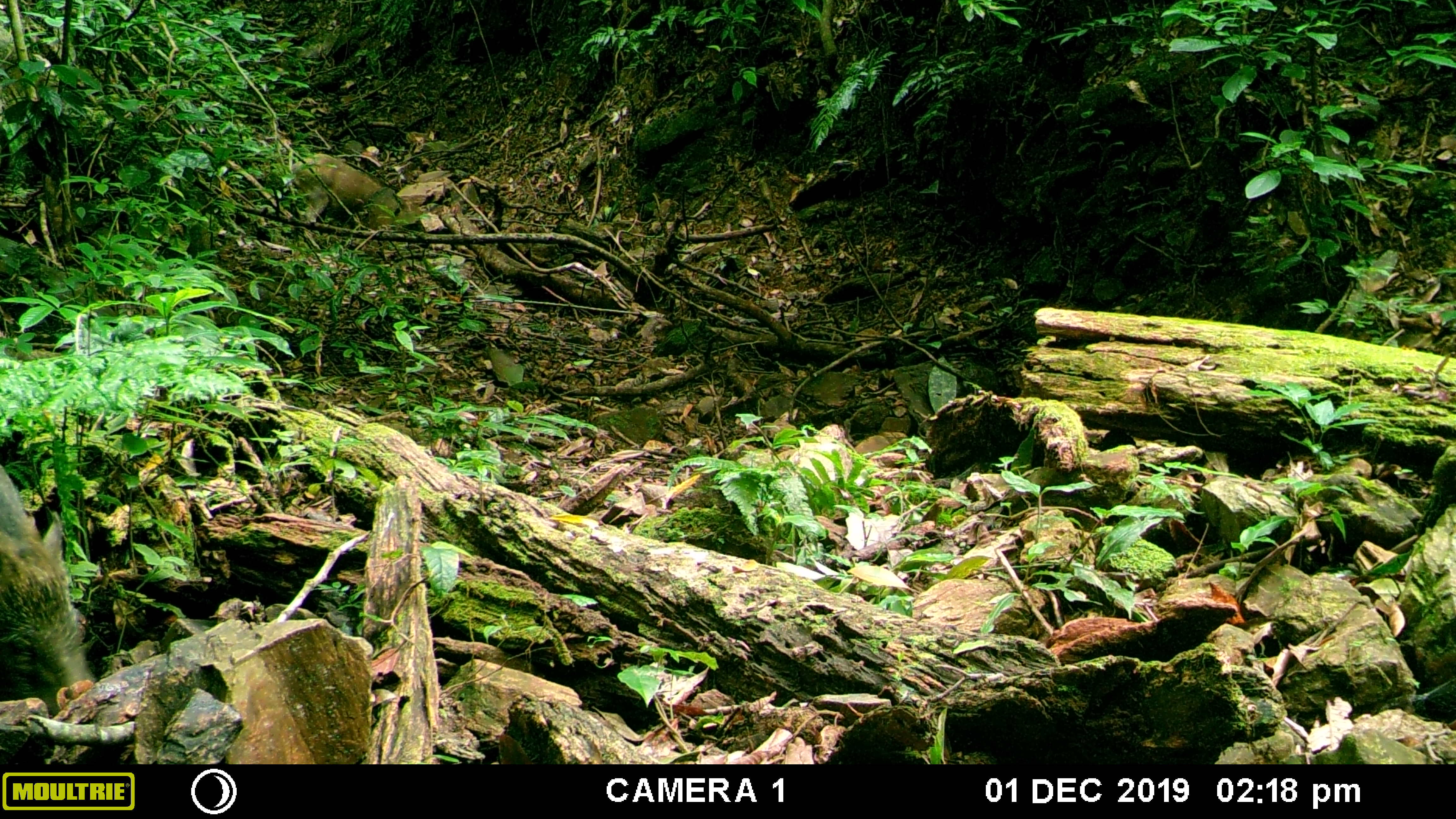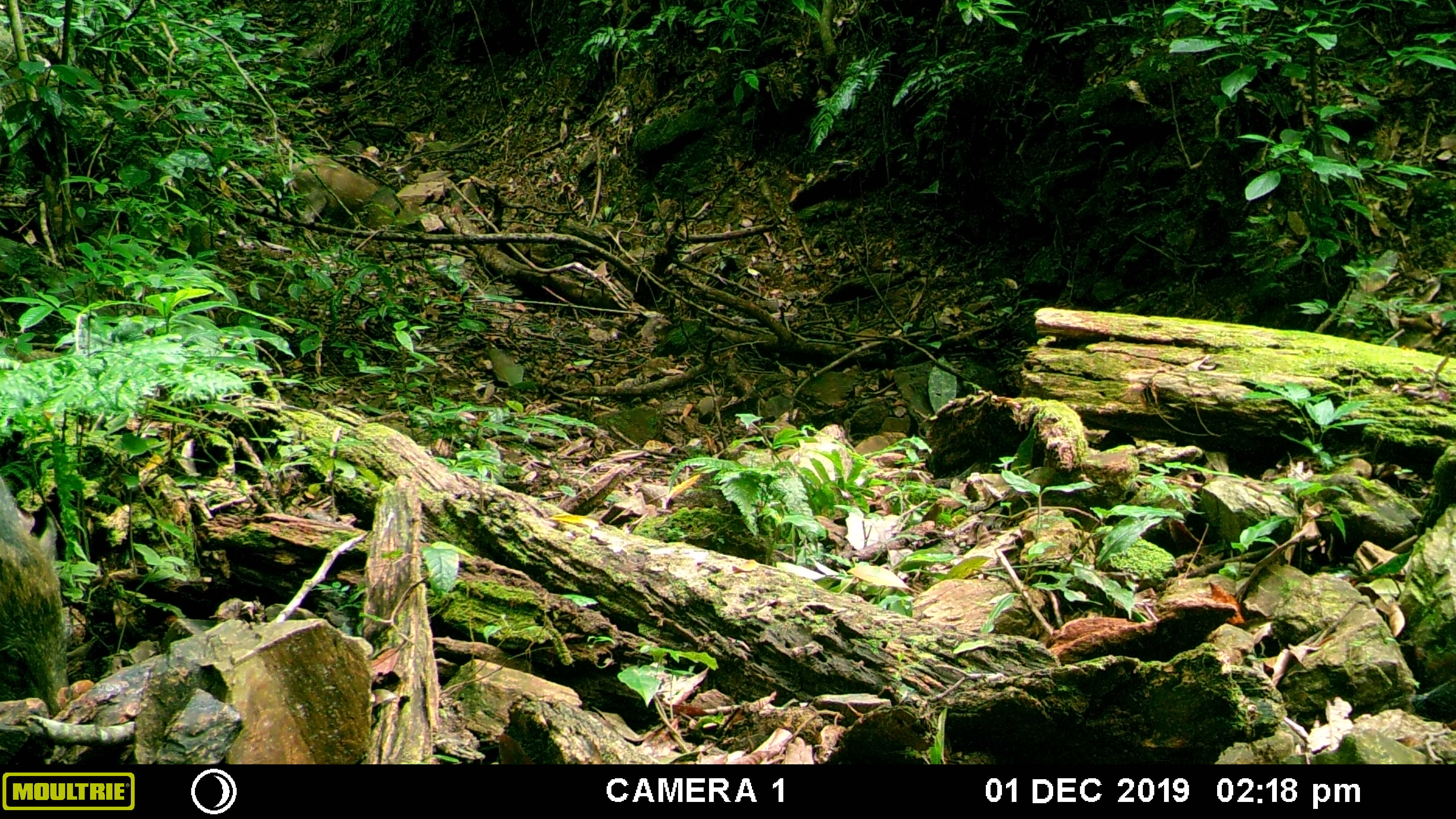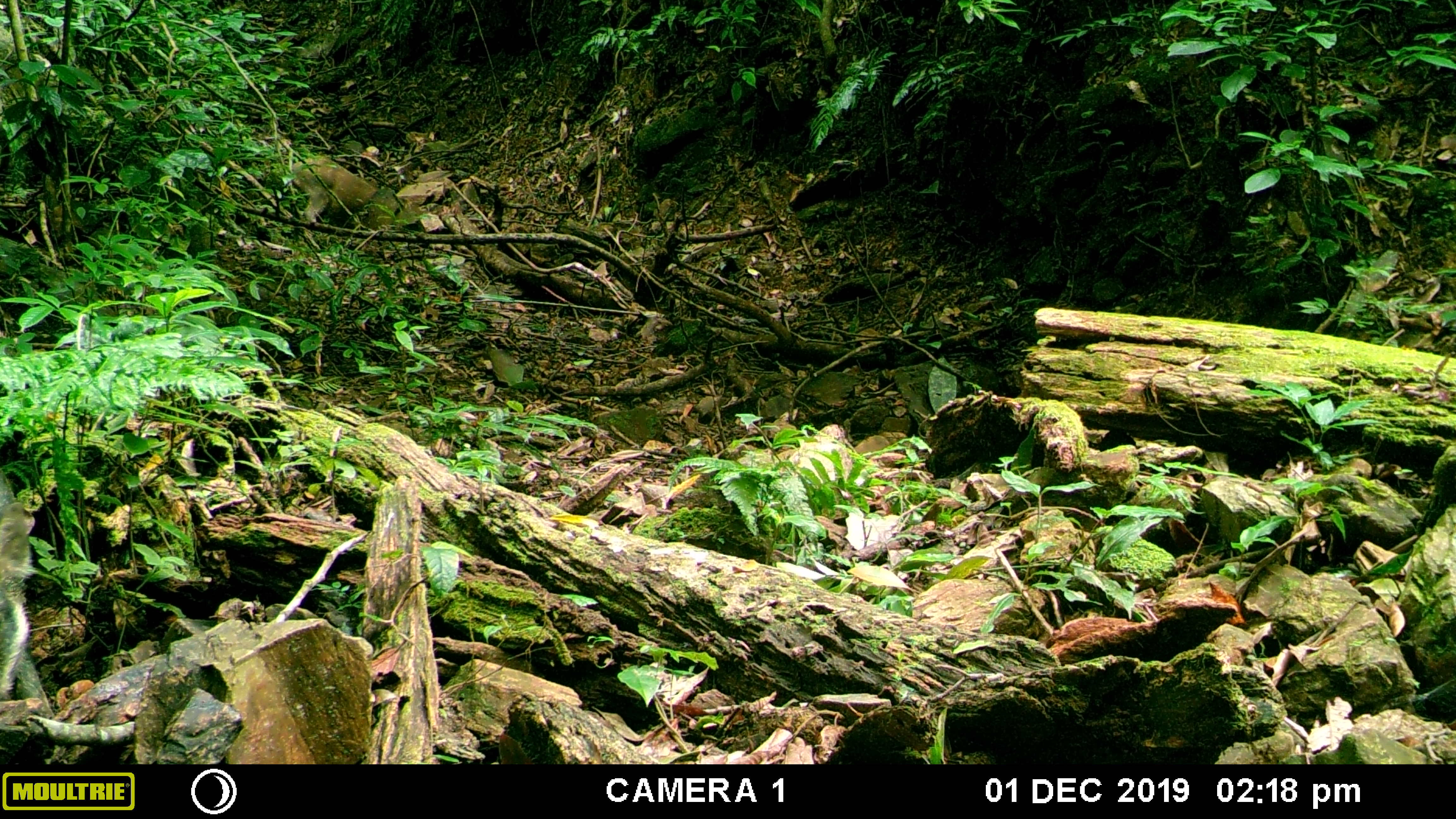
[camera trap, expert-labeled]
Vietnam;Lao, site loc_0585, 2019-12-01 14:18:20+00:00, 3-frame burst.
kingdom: Animalia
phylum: Chordata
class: Mammalia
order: Artiodactyla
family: Suidae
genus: Sus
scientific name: Sus scrofa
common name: eurasian wild pig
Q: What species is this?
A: Eurasian wild pig (Sus scrofa).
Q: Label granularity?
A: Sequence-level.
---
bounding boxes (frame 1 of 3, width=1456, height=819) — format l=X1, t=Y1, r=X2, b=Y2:
eurasian wild pig: l=0, t=460, r=96, b=718; l=290, t=154, r=401, b=225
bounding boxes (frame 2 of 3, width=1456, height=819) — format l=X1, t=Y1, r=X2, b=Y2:
eurasian wild pig: l=0, t=477, r=71, b=719; l=287, t=154, r=404, b=227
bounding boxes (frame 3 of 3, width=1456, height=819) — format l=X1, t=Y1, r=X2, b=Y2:
eurasian wild pig: l=290, t=155, r=404, b=227; l=1, t=503, r=36, b=704